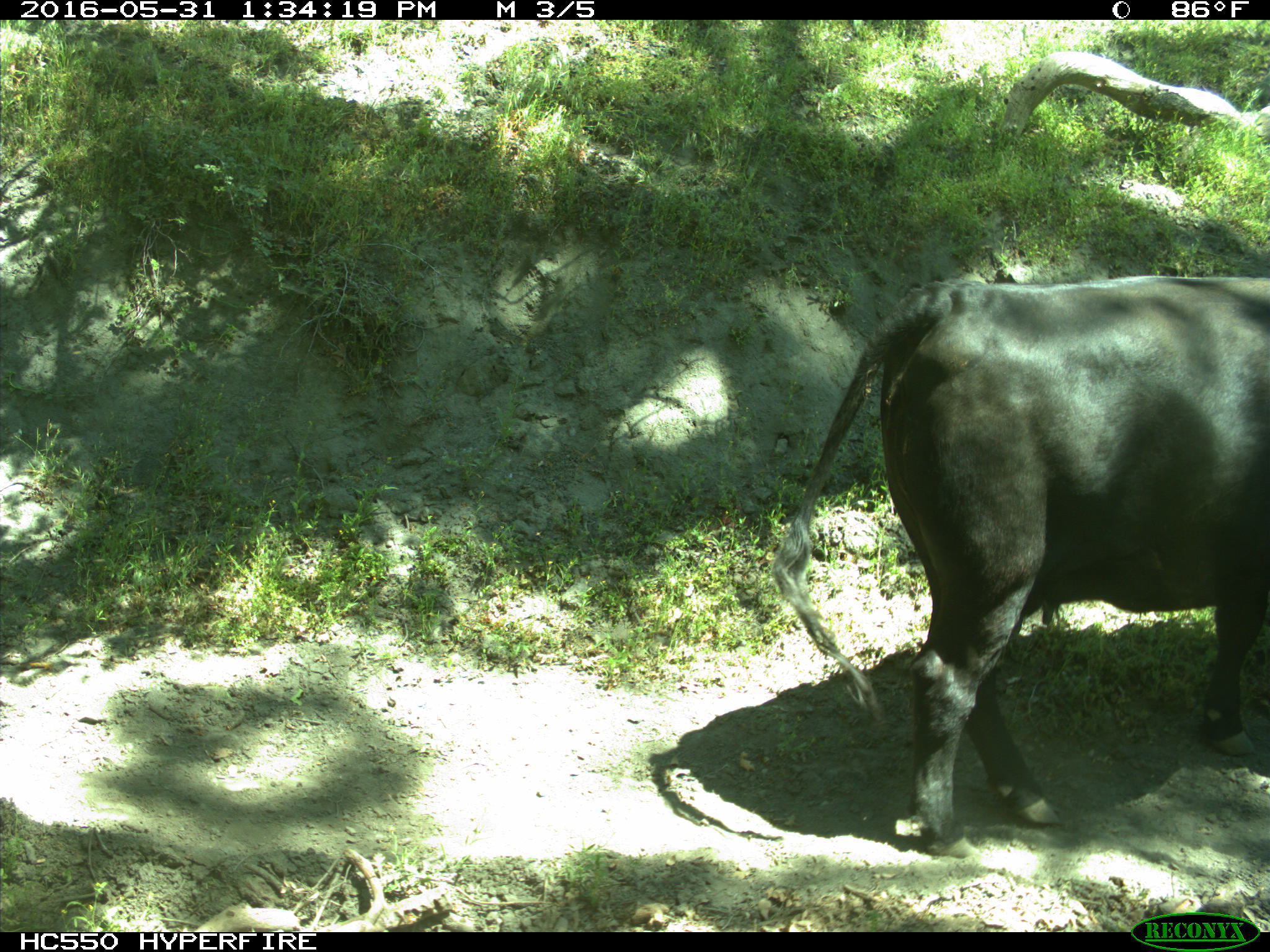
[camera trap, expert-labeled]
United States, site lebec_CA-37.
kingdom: Animalia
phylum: Chordata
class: Mammalia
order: Artiodactyla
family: Bovidae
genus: Bos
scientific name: Bos taurus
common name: domestic cow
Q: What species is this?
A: Bos taurus (domestic cow).